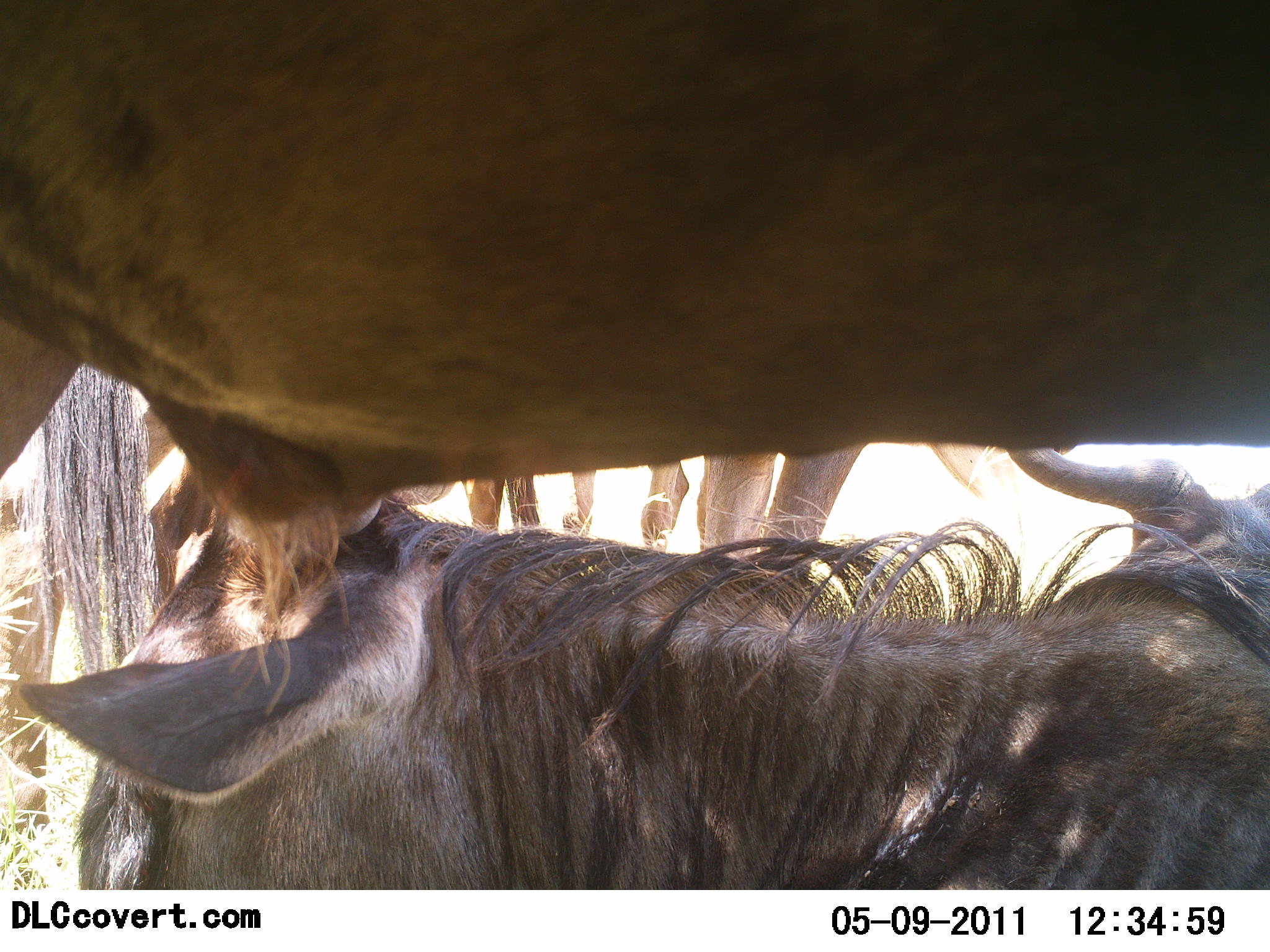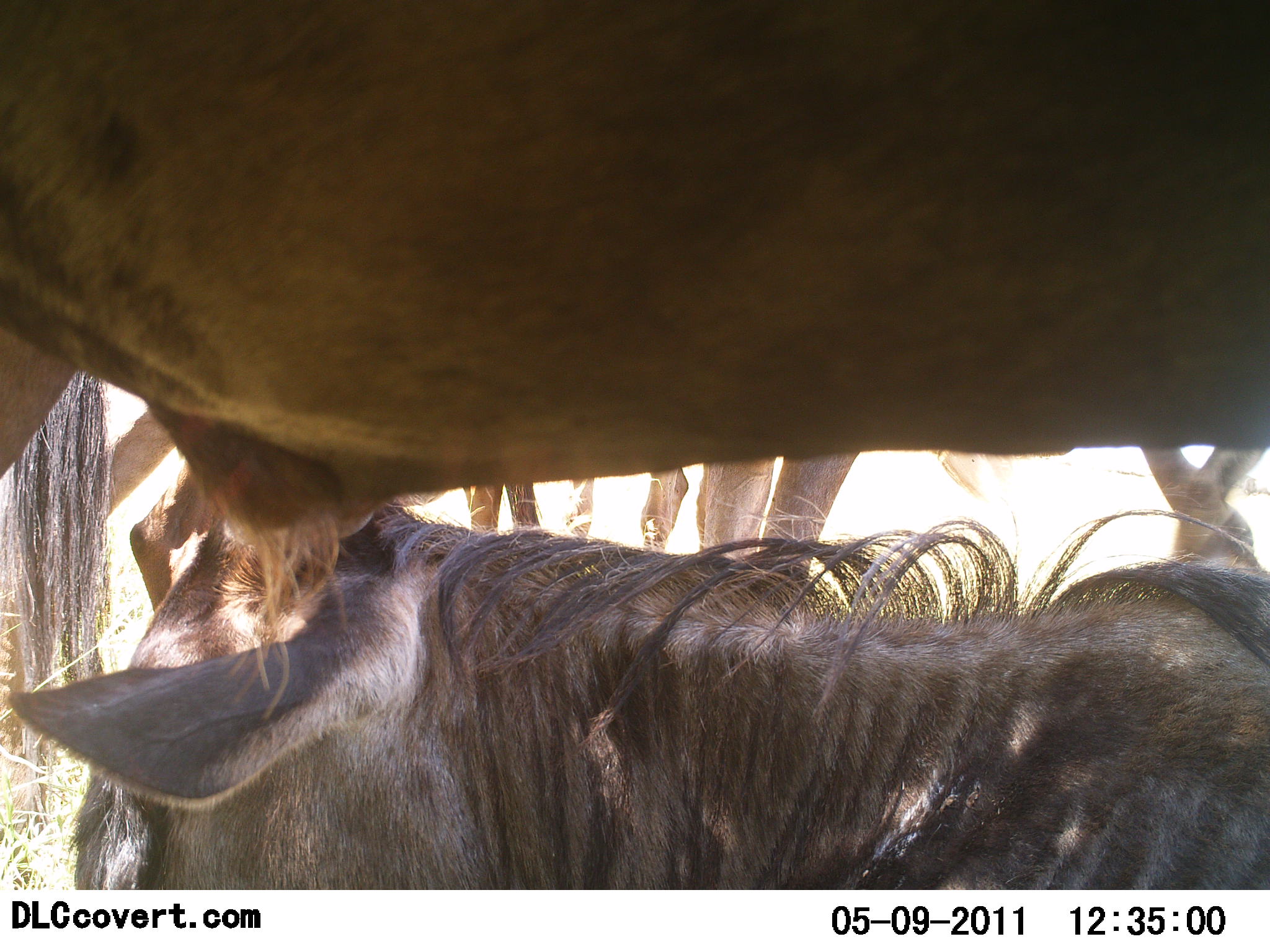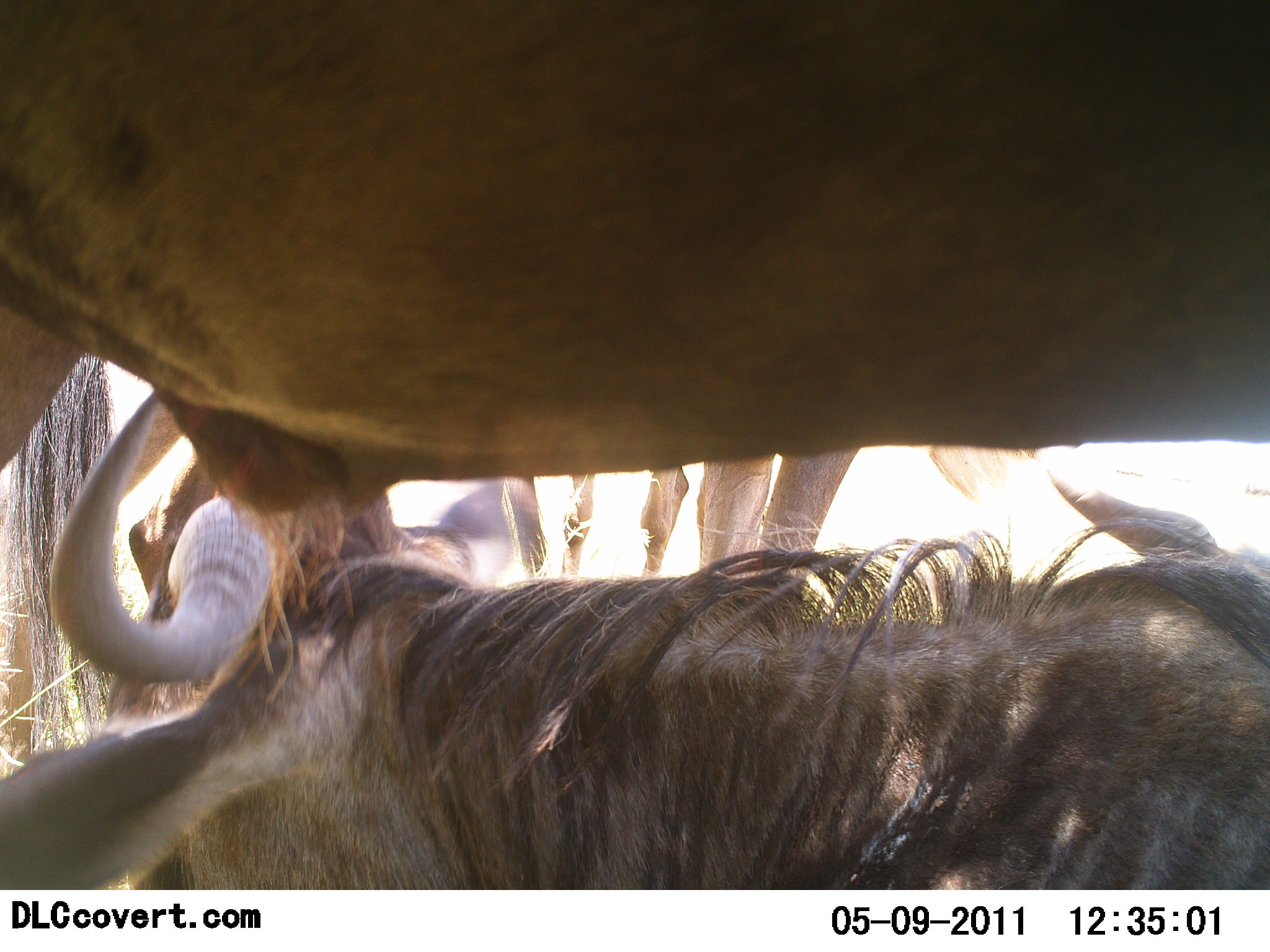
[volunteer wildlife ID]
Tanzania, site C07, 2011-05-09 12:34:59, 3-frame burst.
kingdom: Animalia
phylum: Chordata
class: Mammalia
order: Artiodactyla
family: Bovidae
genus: Connochaetes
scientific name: Connochaetes taurinus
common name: blue wildebeest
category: wildebeest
Wildebeest (blue wildebeest) (Connochaetes taurinus), count 5. Behavior (volunteer vote fractions): standing 77%, resting 85%, moving 8%, interacting 0%. Young present (vote fraction): 8%. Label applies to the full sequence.